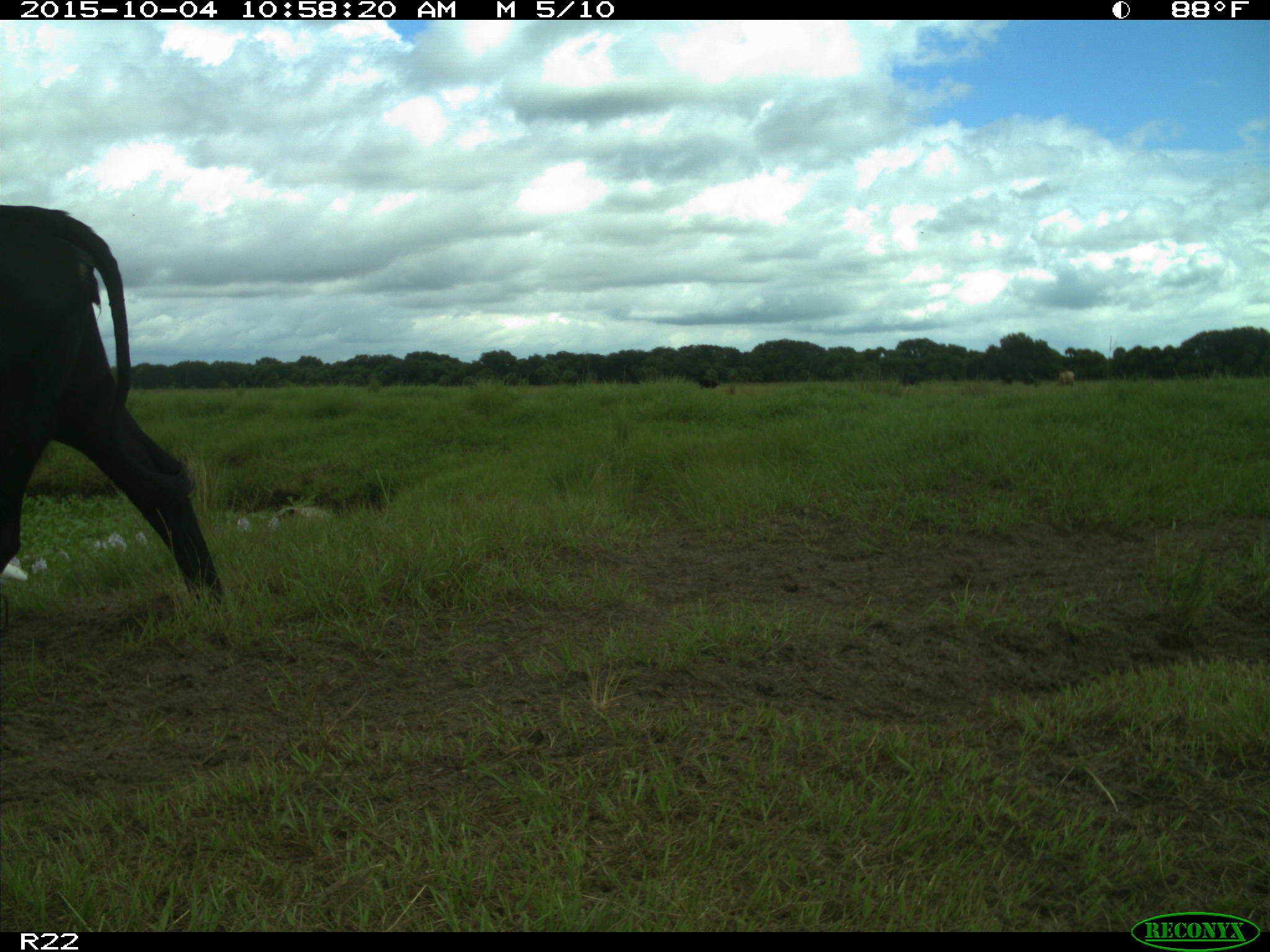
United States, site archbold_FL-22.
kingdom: Animalia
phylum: Chordata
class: Mammalia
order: Artiodactyla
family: Bovidae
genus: Bos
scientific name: Bos taurus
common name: domestic cow